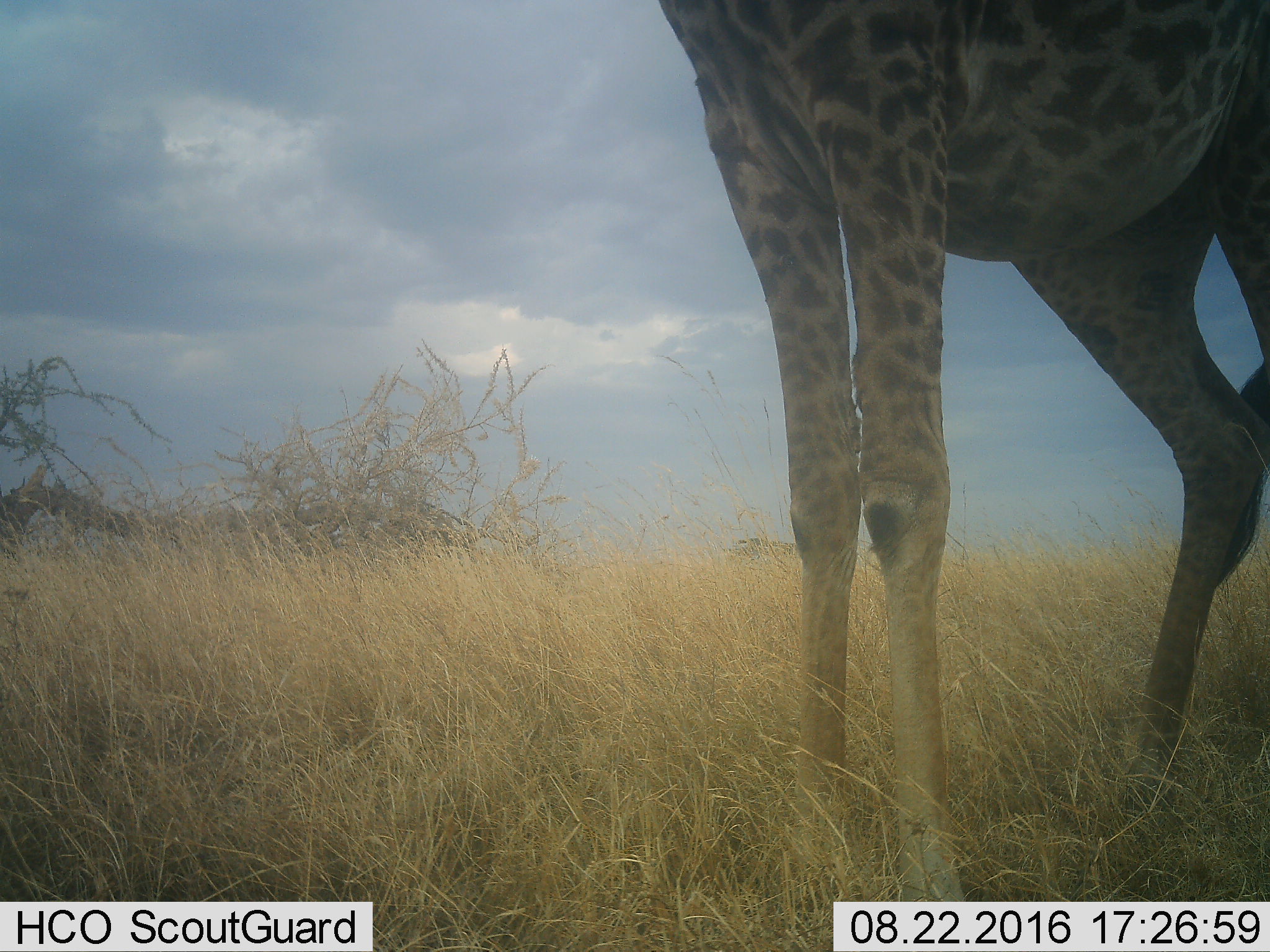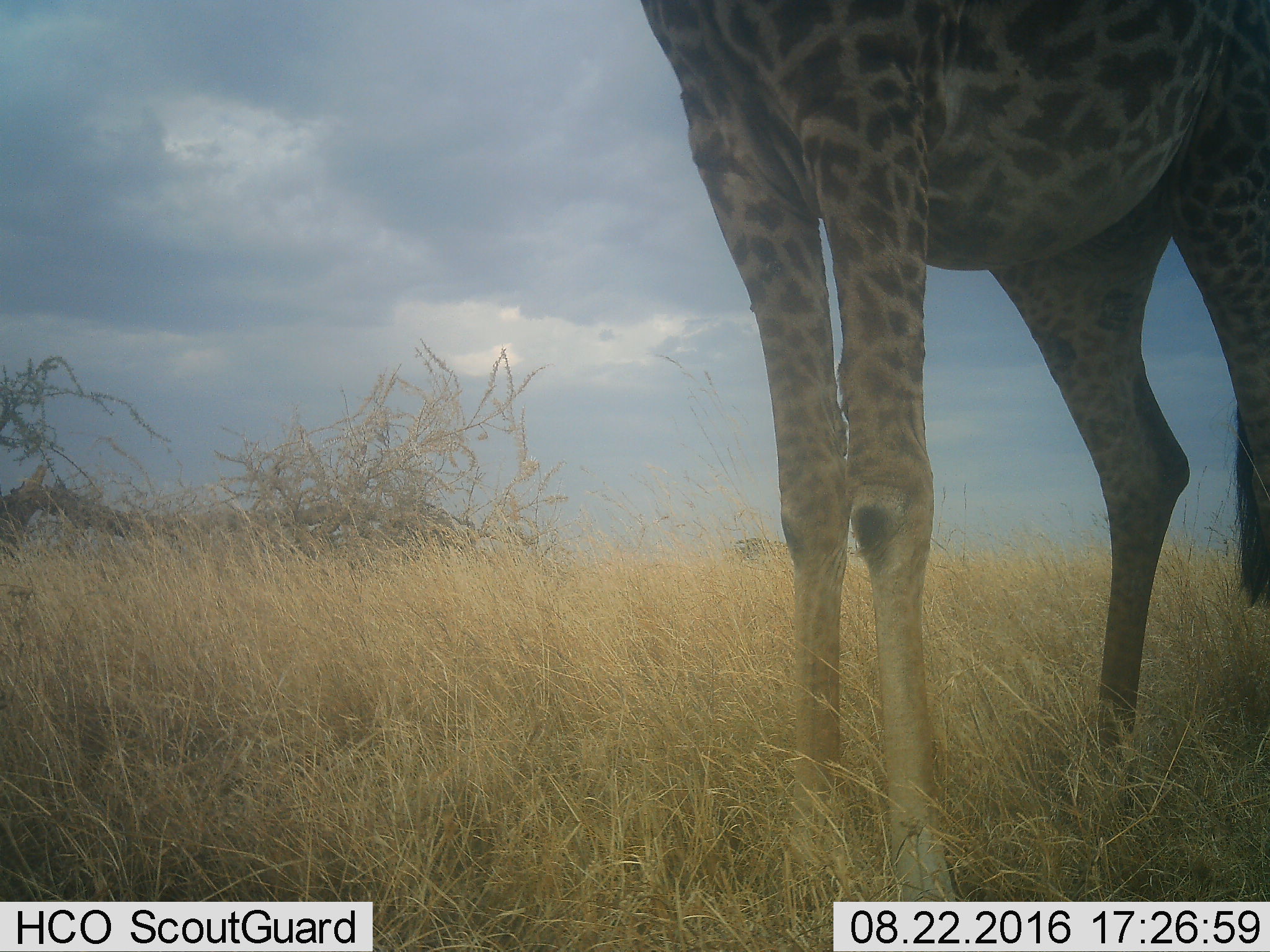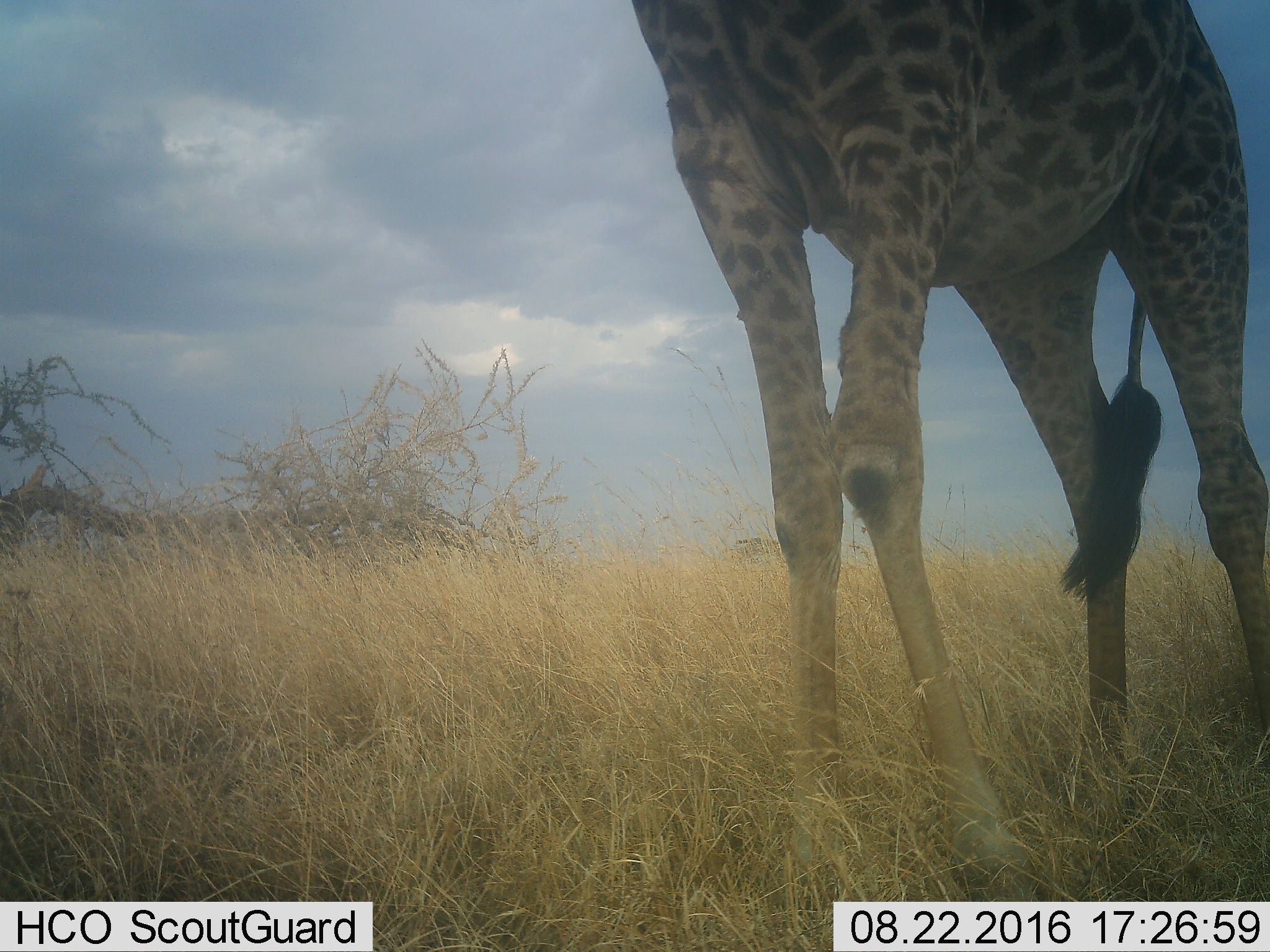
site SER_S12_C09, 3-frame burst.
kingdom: Animalia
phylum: Chordata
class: Mammalia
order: Artiodactyla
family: Giraffidae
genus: Giraffa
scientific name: Giraffa camelopardalis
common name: giraffe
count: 1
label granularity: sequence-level